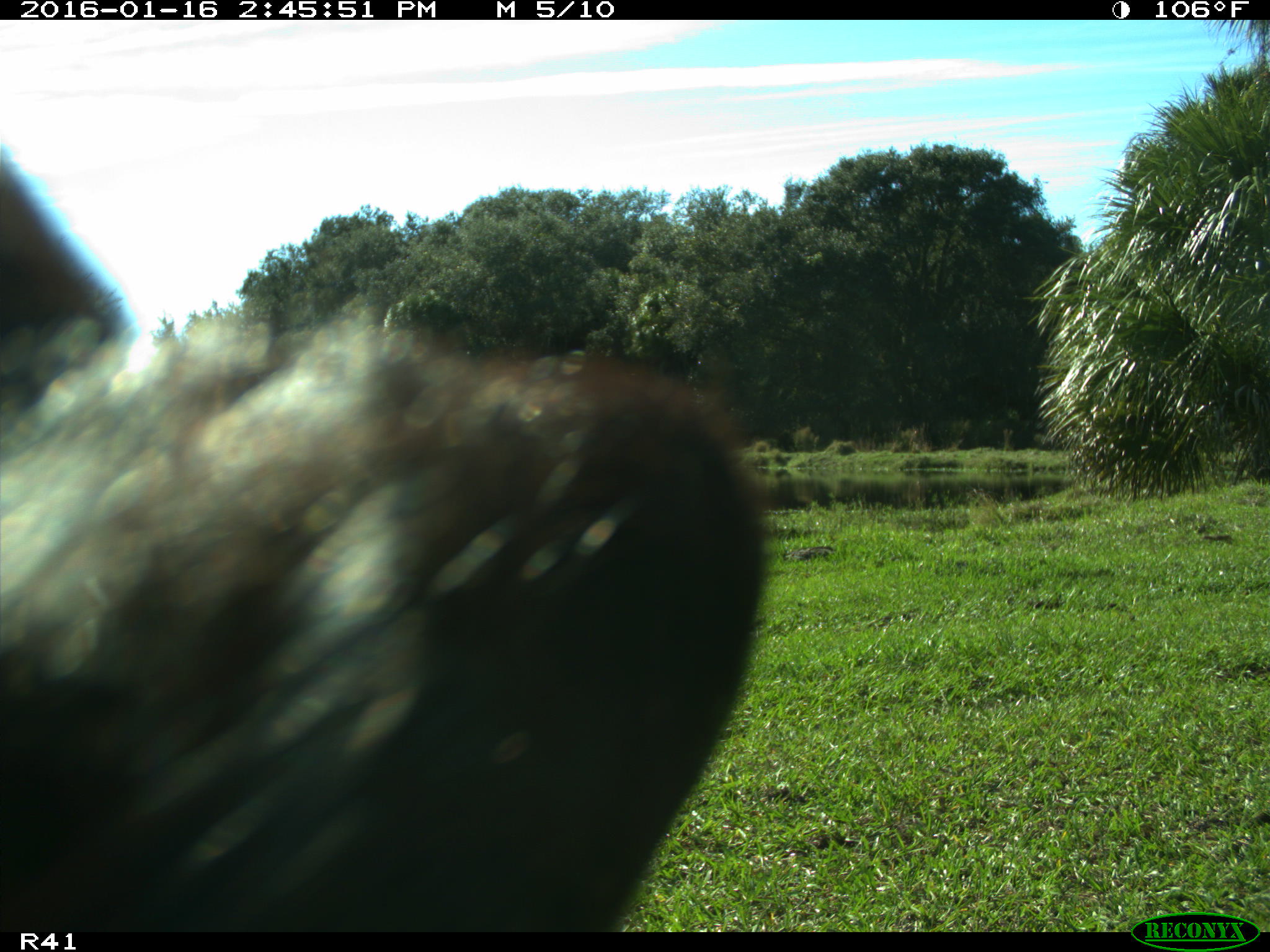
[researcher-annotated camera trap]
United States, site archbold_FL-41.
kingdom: Animalia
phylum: Chordata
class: Mammalia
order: Artiodactyla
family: Bovidae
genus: Bos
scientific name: Bos taurus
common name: domestic cow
Bos taurus (domestic cow).